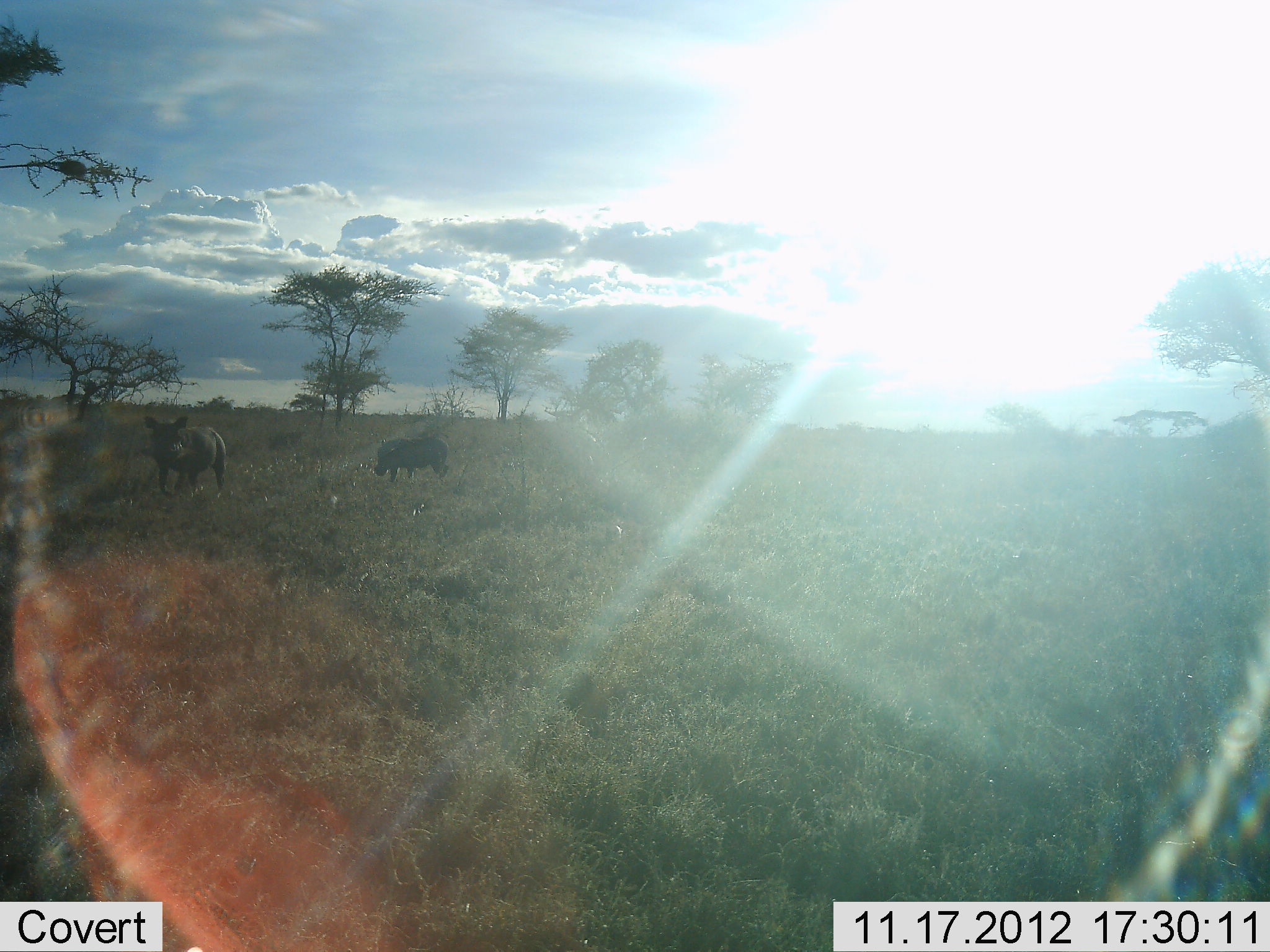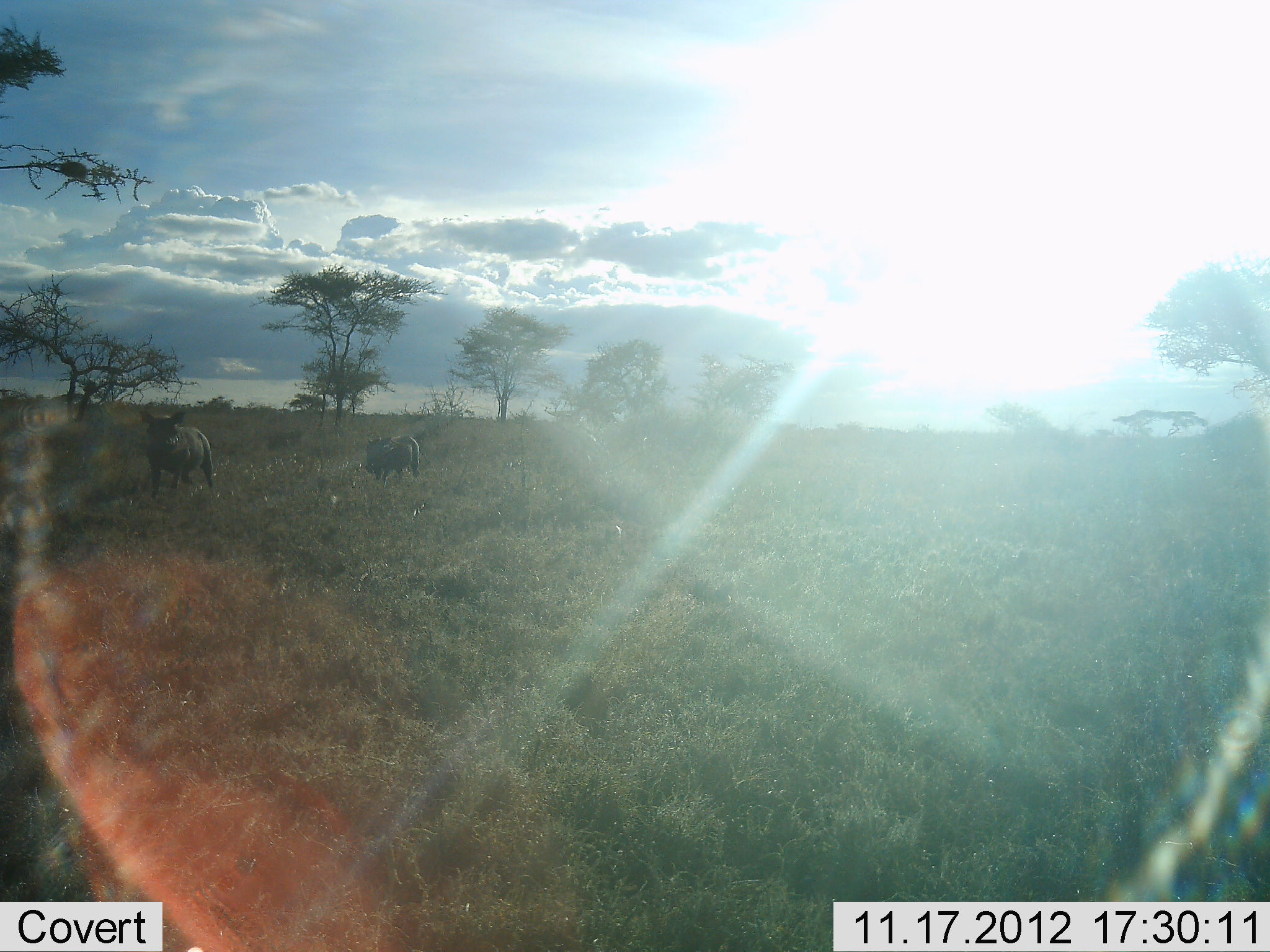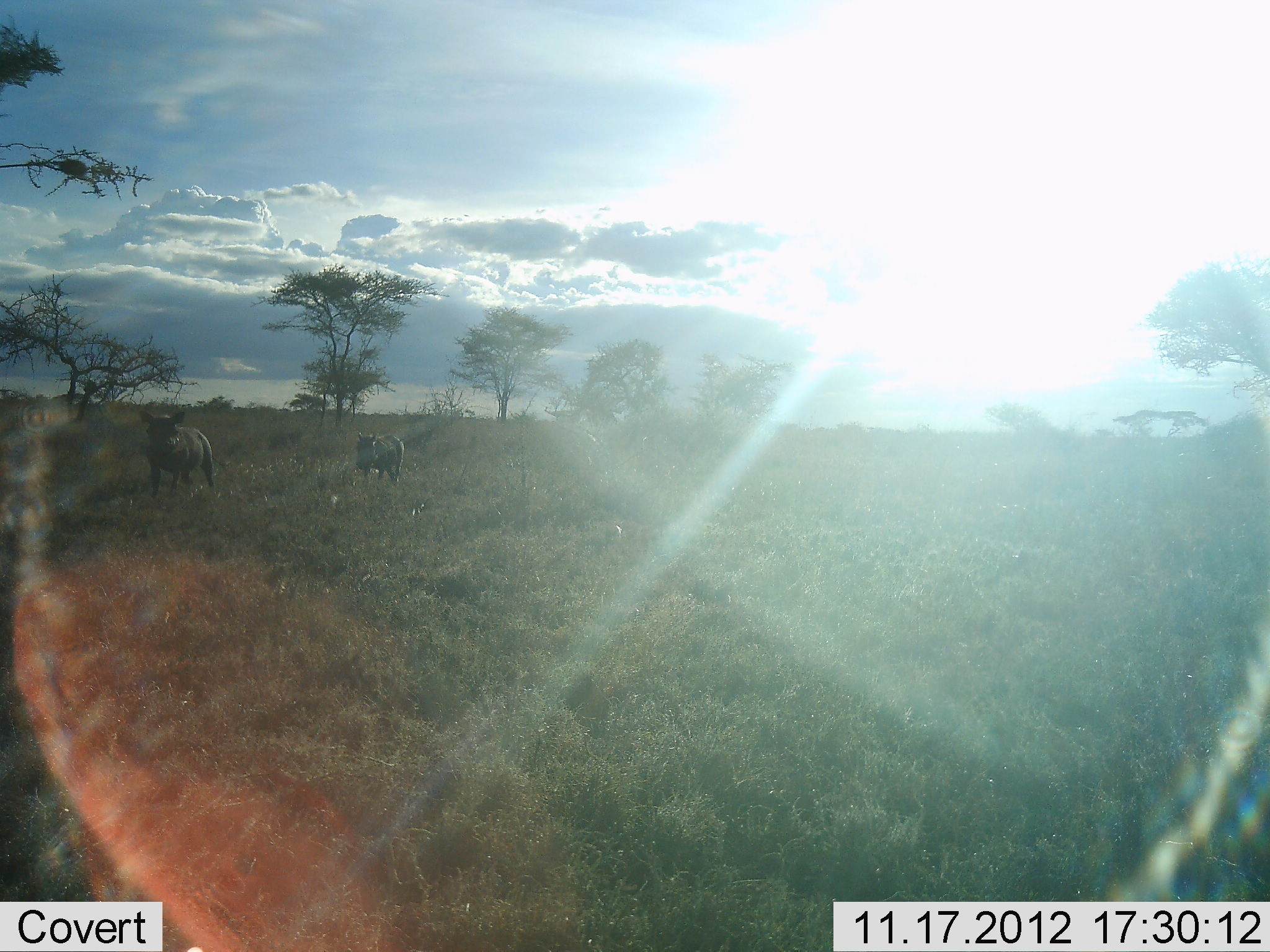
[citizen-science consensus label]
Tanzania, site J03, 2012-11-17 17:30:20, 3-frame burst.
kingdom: Animalia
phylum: Chordata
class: Mammalia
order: Artiodactyla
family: Suidae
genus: Phacochoerus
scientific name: Phacochoerus africanus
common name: warthog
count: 2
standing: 70%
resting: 0%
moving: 50%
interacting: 0%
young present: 10%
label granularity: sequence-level